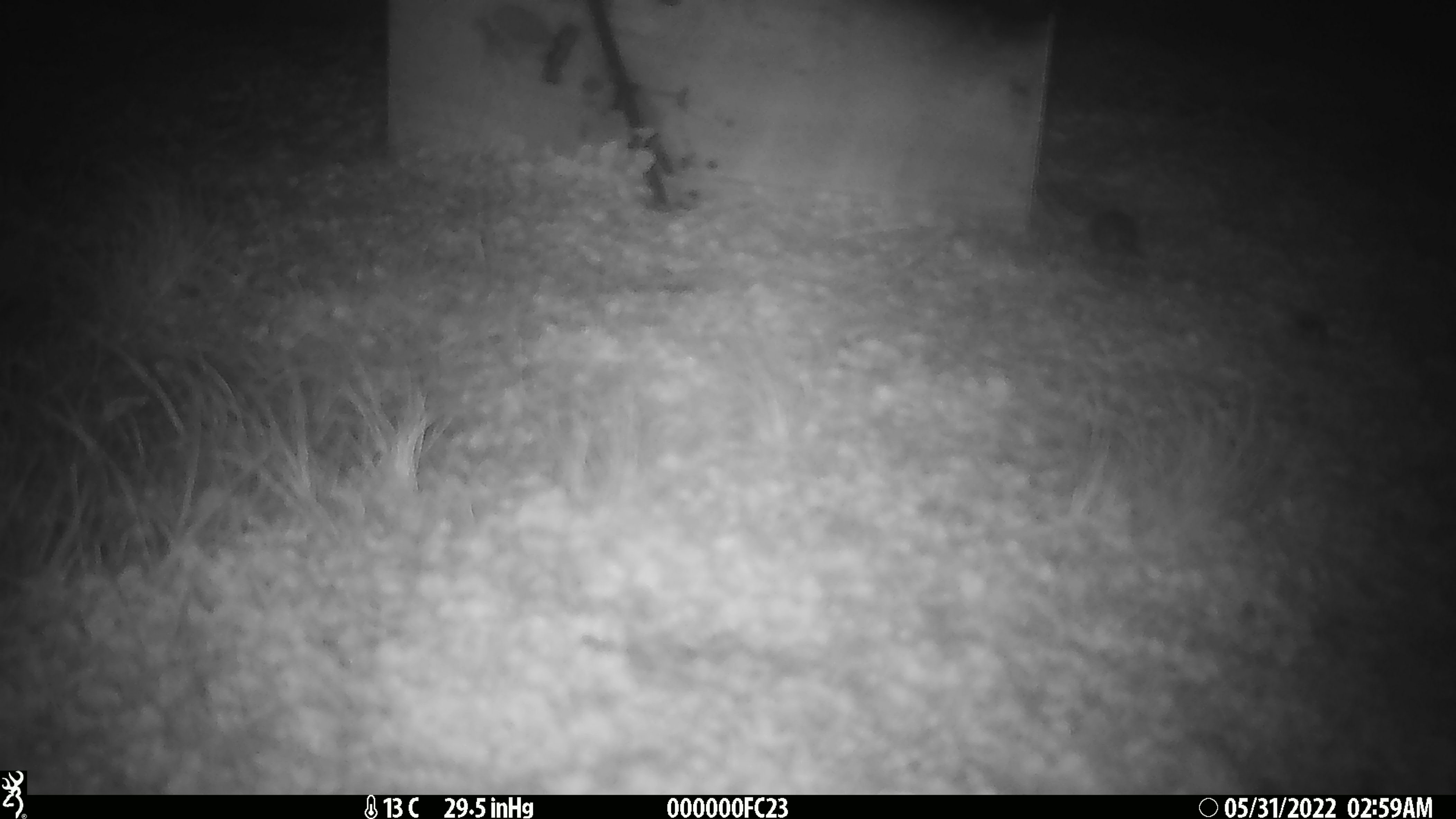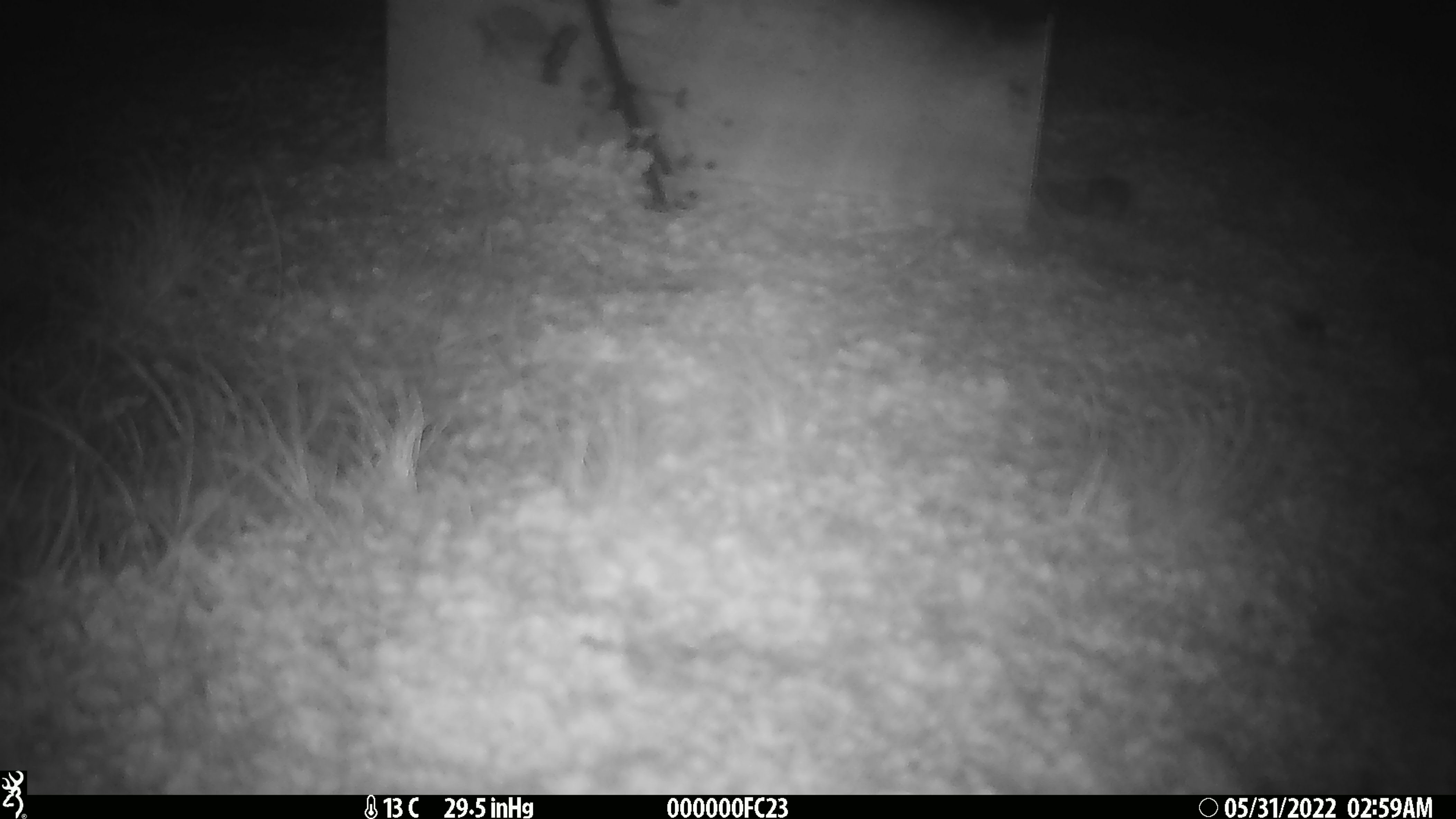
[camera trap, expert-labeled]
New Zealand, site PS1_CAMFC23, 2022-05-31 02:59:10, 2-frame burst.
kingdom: Animalia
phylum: Chordata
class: Mammalia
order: Rodentia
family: Muridae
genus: Mus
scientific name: Mus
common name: mouse